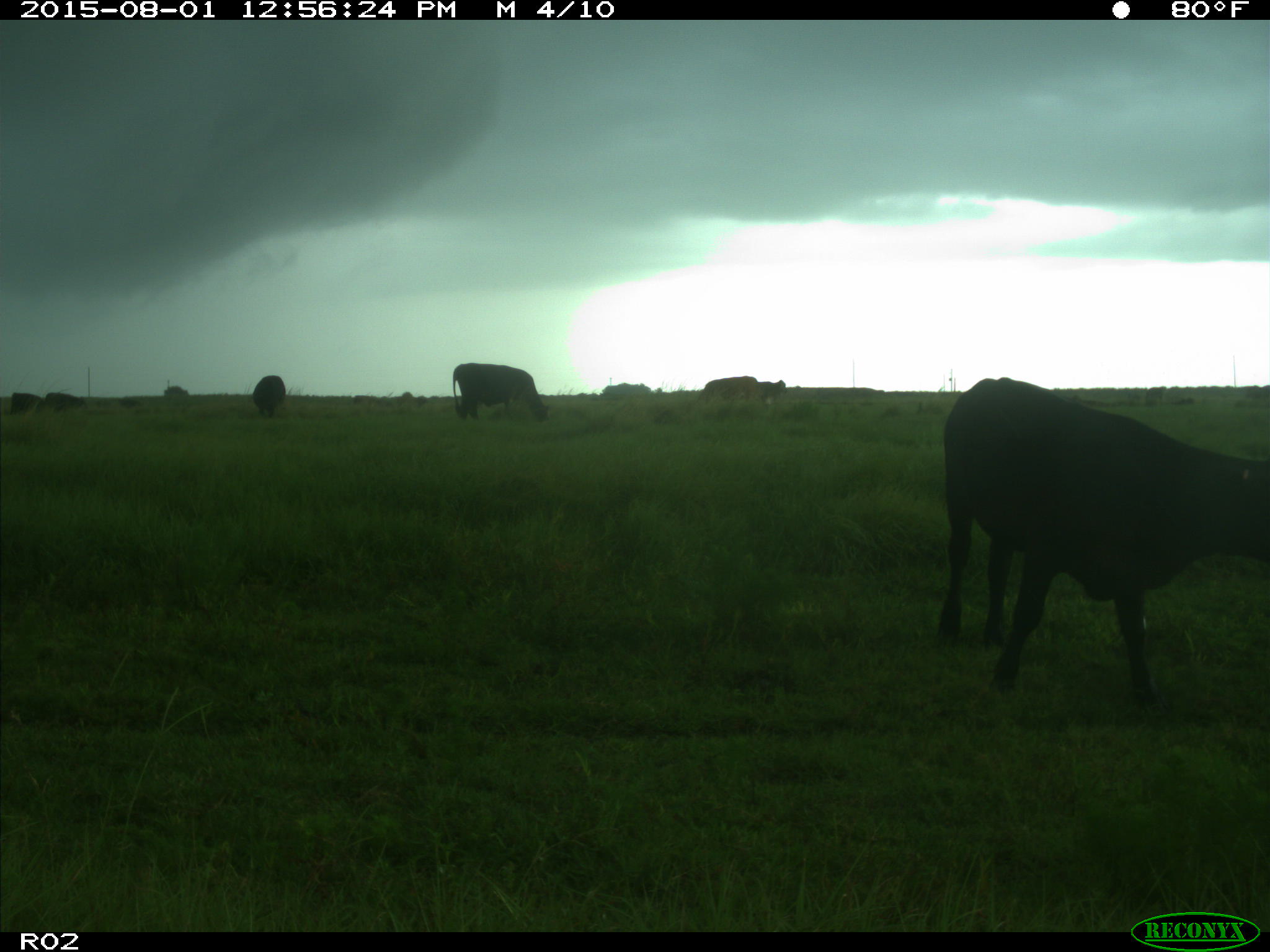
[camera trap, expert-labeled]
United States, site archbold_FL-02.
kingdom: Animalia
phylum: Chordata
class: Mammalia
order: Artiodactyla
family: Bovidae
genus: Bos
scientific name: Bos taurus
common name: domestic cow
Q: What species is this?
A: Bos taurus (domestic cow).